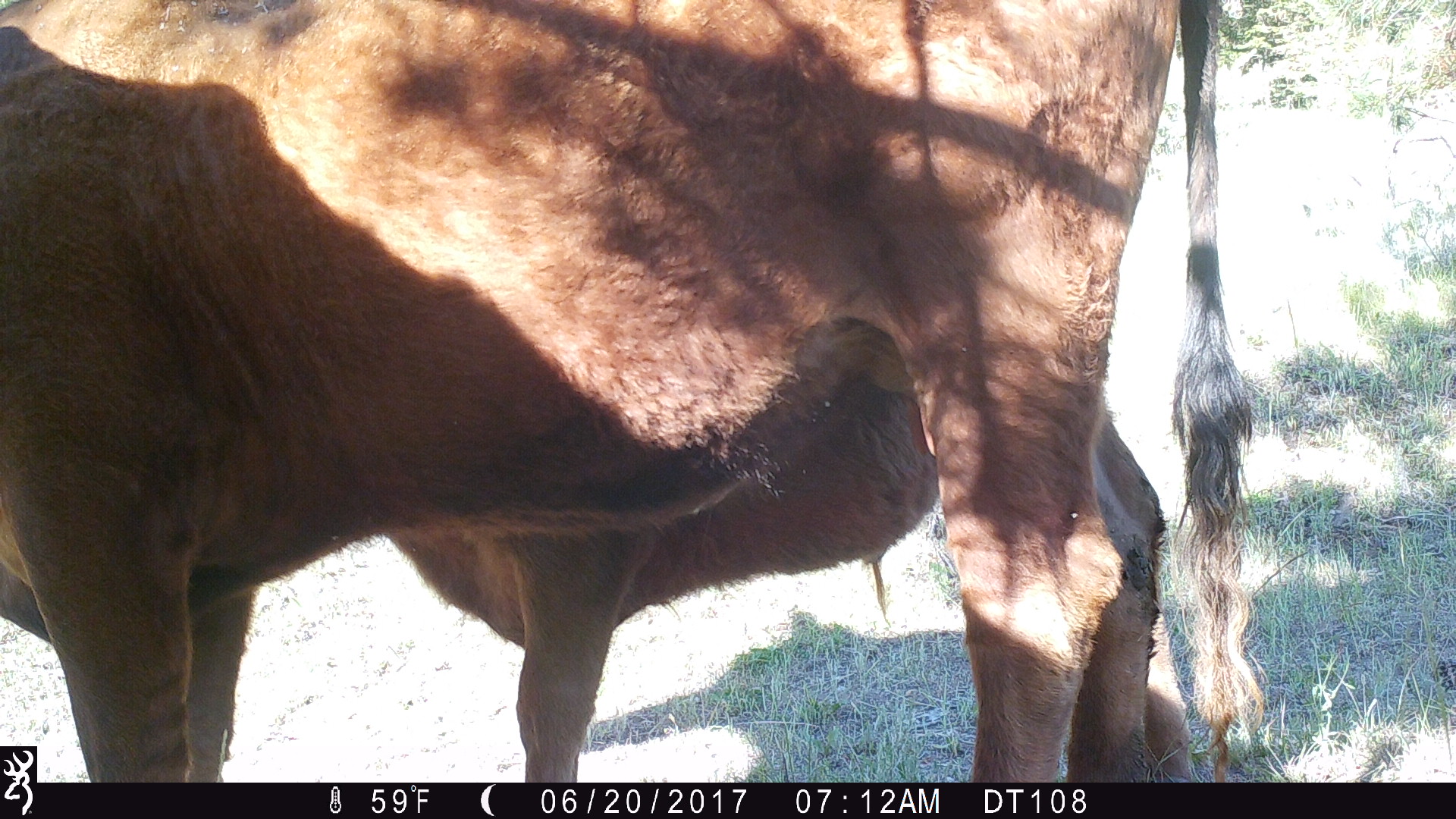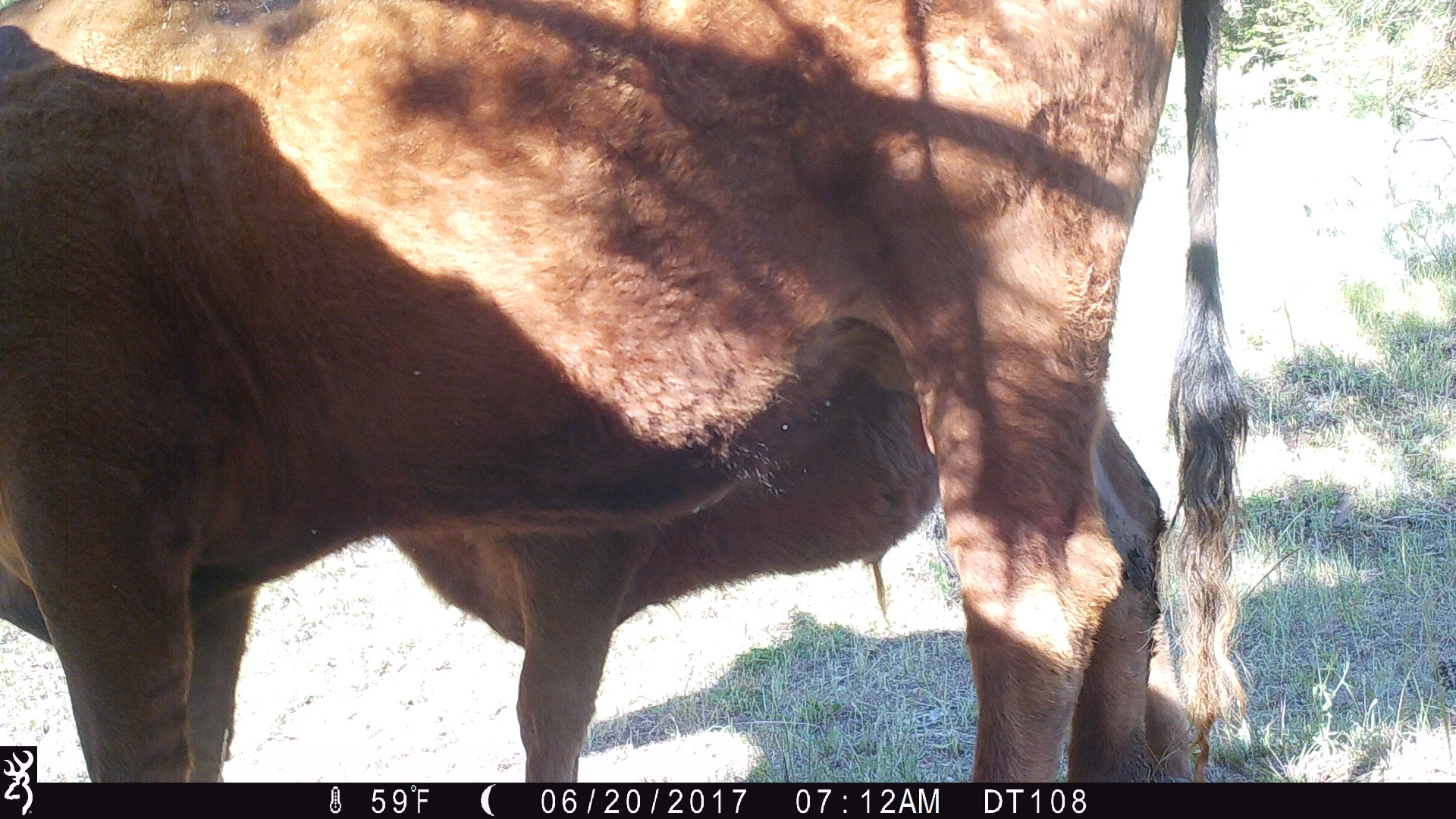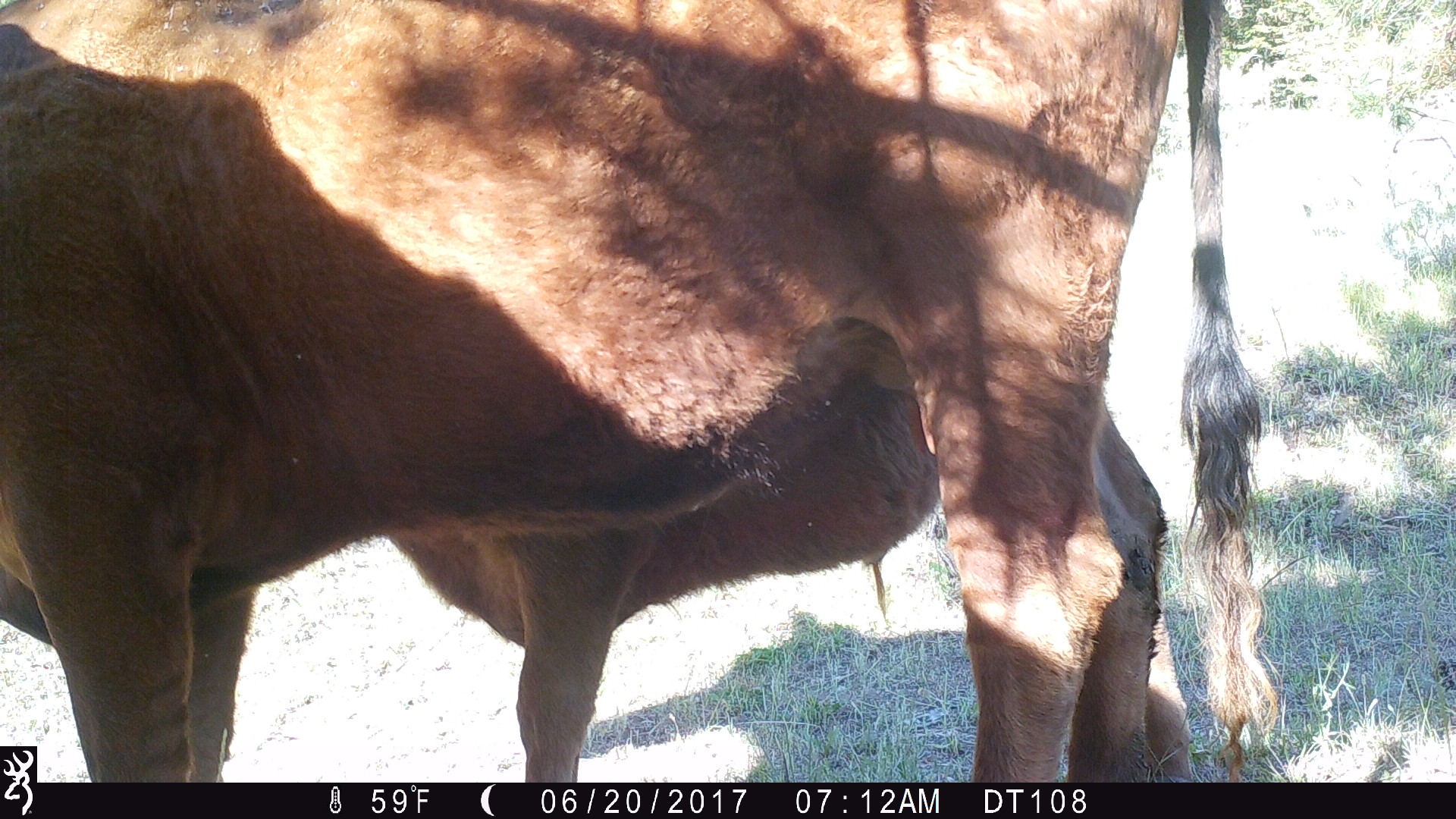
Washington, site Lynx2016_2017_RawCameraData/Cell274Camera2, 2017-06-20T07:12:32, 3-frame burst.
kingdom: Animalia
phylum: Chordata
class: Mammalia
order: Artiodactyla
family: Bovidae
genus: Bos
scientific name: Bos taurus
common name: domestic cattle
Domestic cattle (Bos taurus). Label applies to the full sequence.